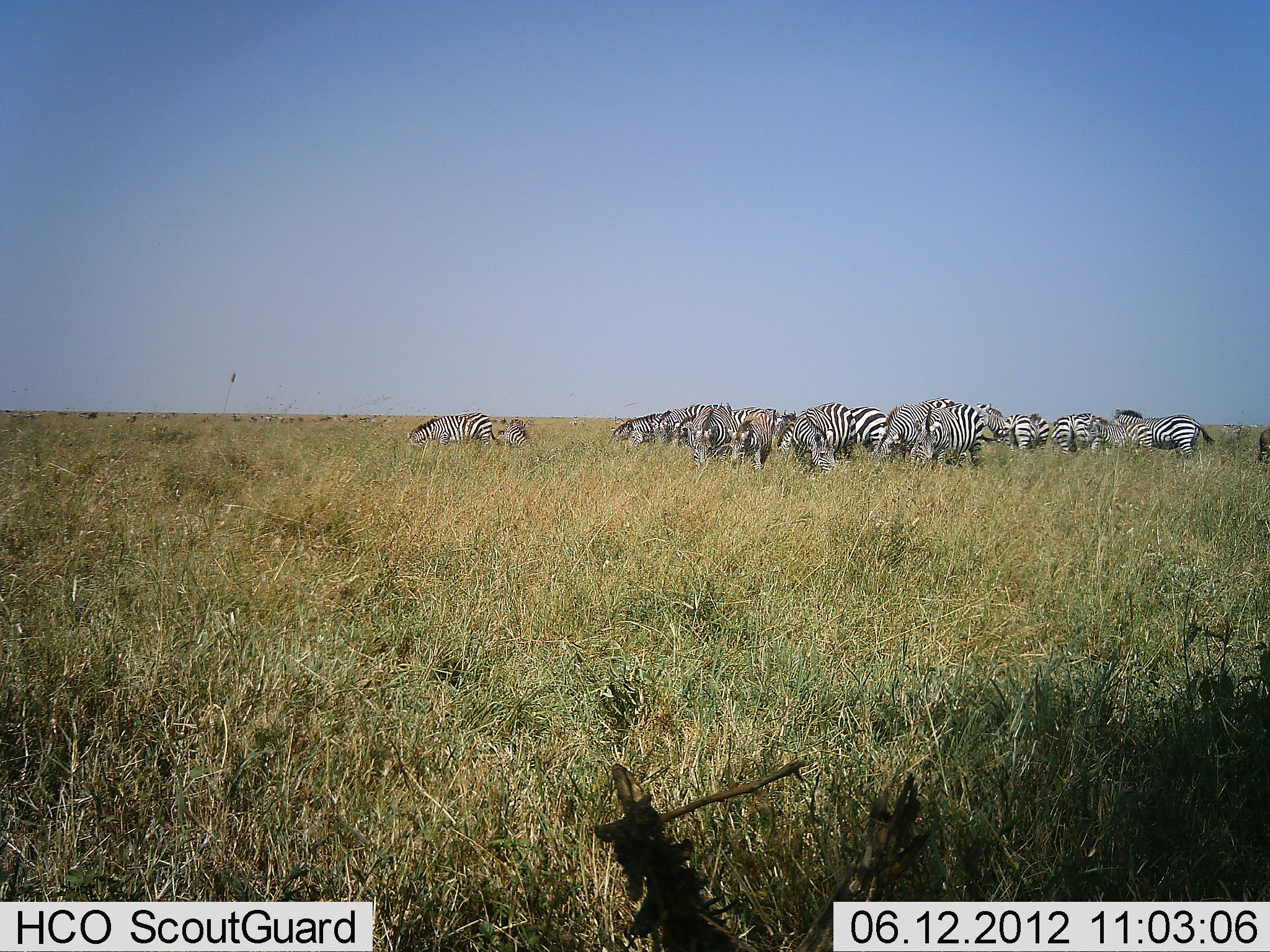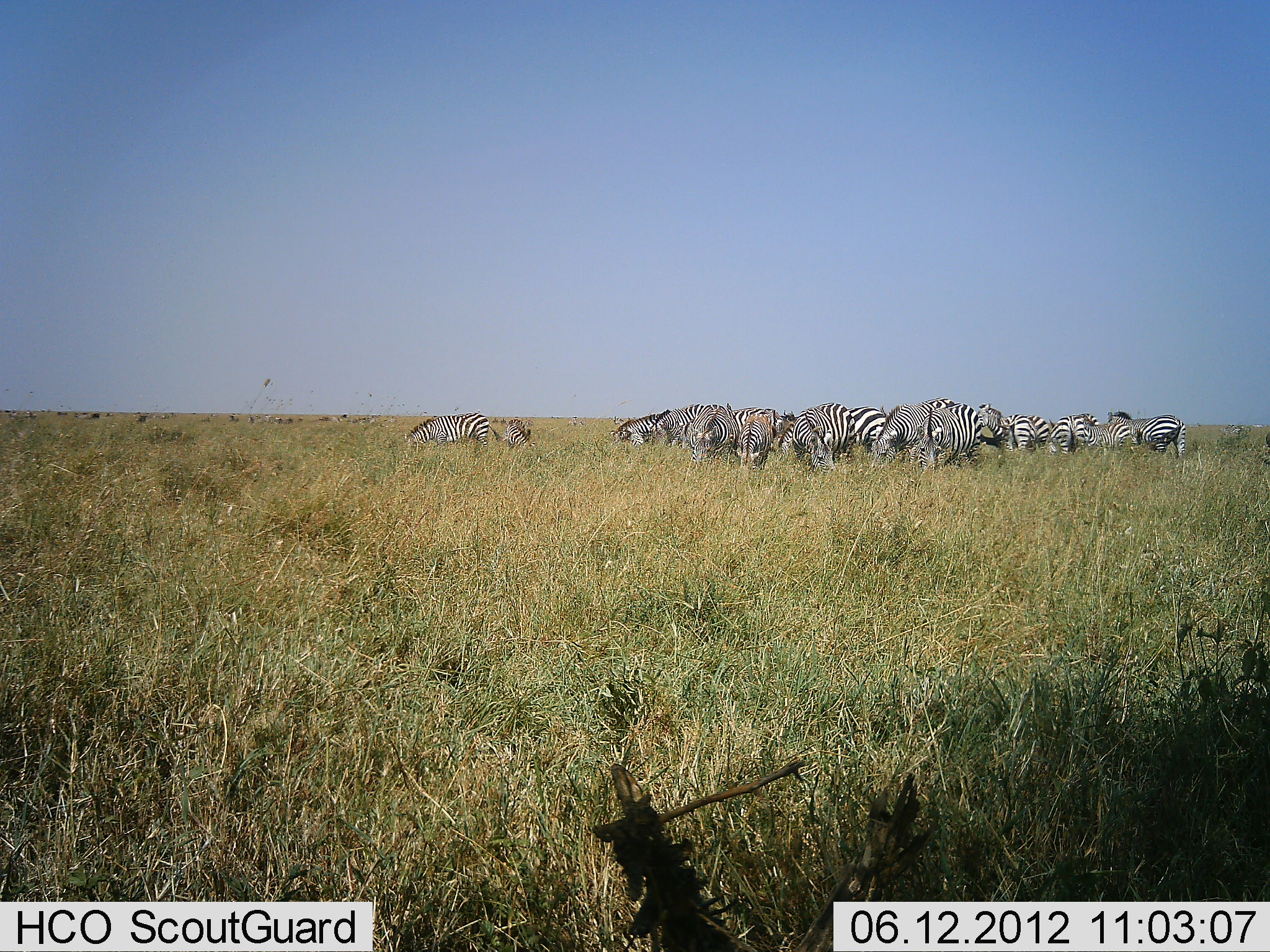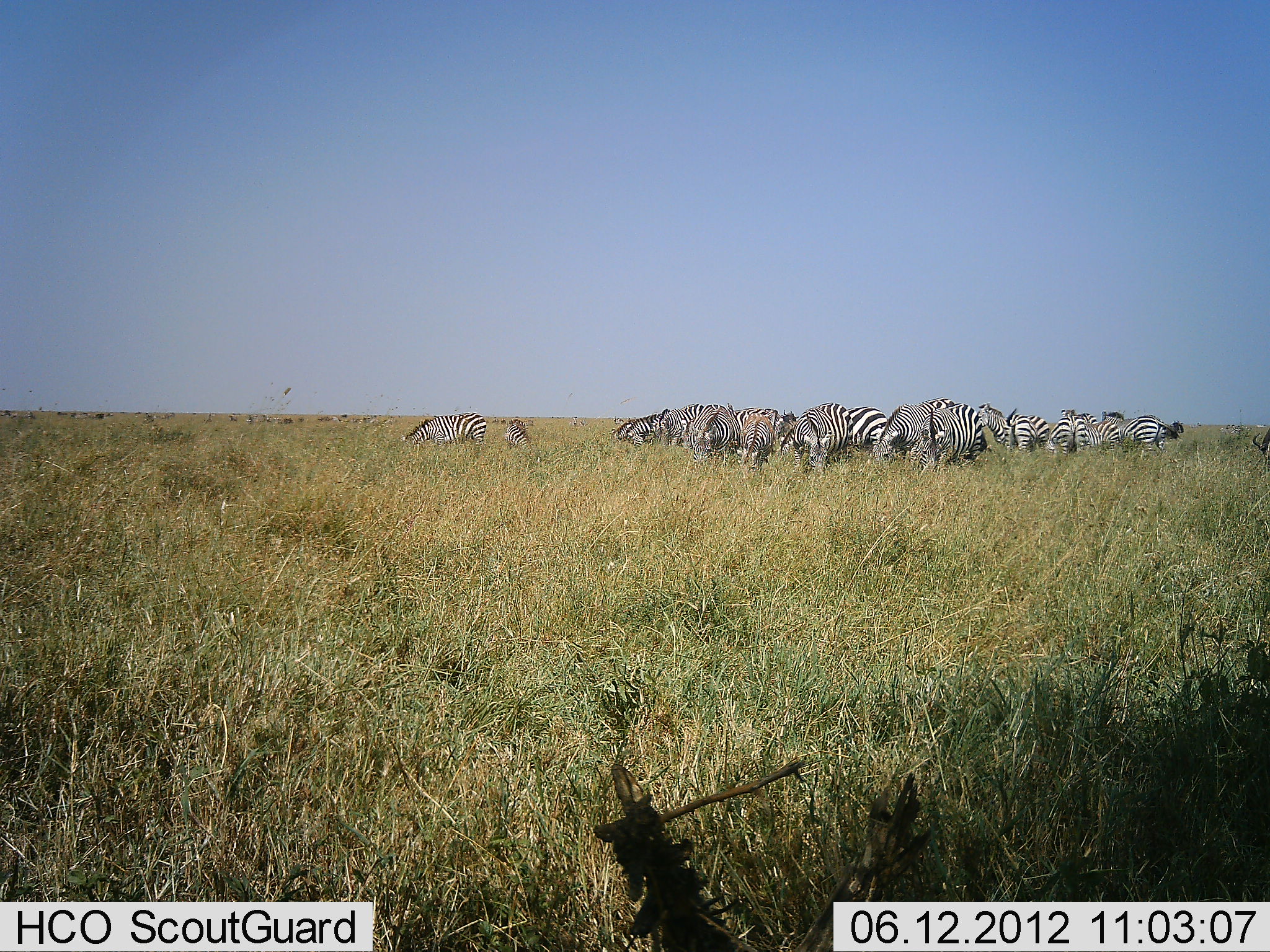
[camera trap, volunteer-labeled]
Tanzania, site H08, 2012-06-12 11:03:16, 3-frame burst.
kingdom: Animalia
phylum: Chordata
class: Mammalia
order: Perissodactyla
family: Equidae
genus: Equus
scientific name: Equus quagga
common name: plains zebra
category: zebra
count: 11-50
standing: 50%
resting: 0%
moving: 17%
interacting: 0%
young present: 0%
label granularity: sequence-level